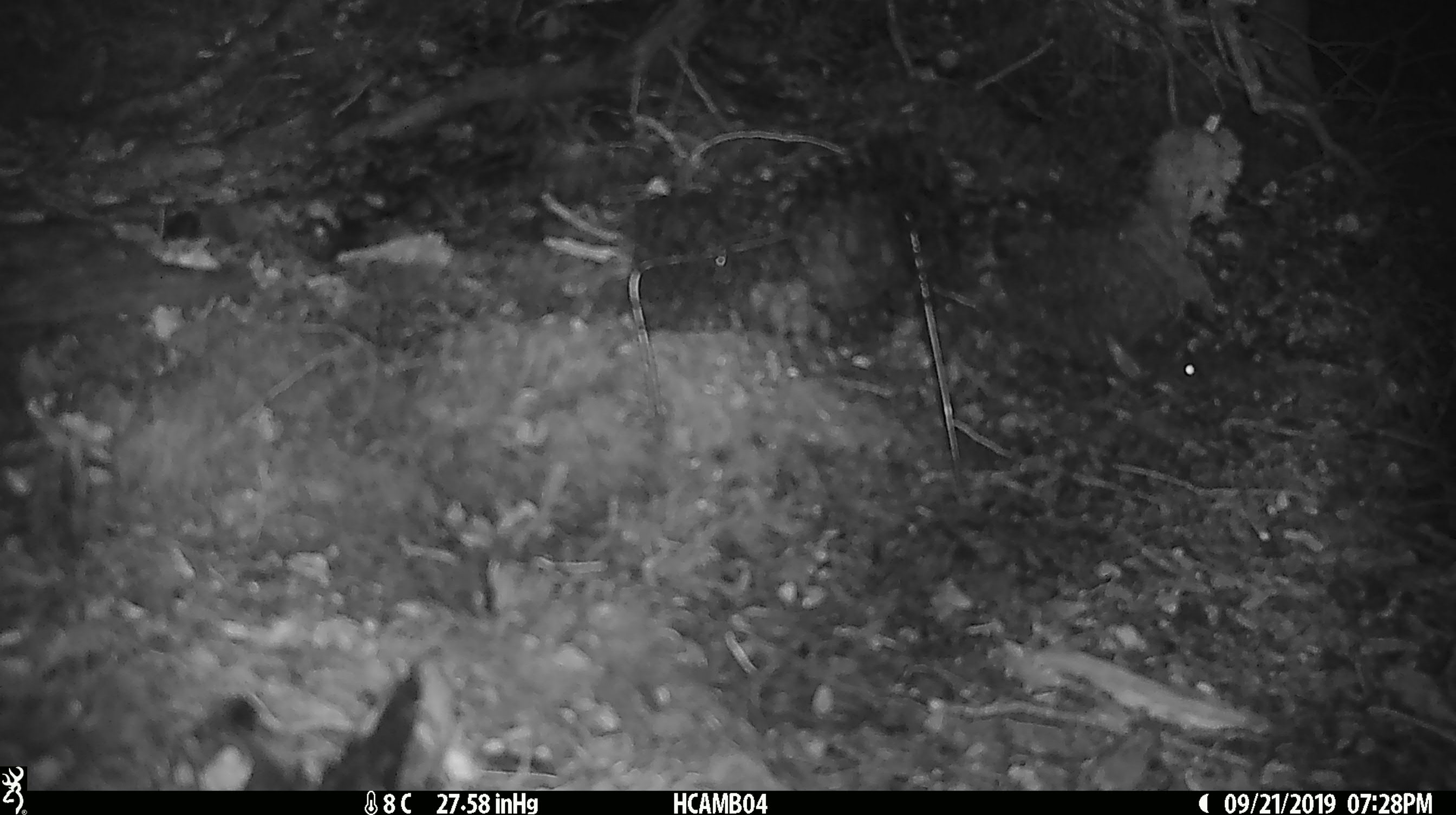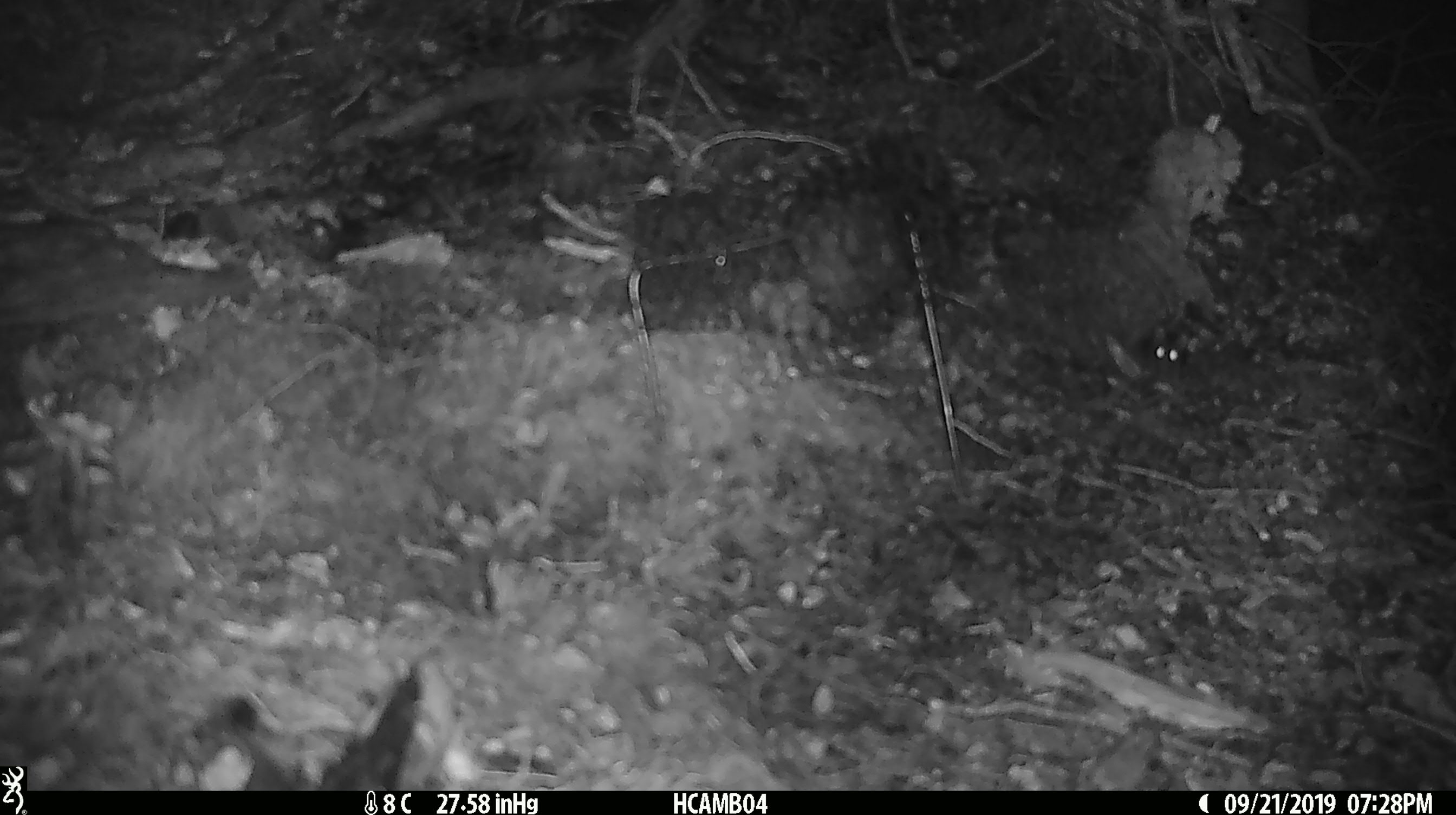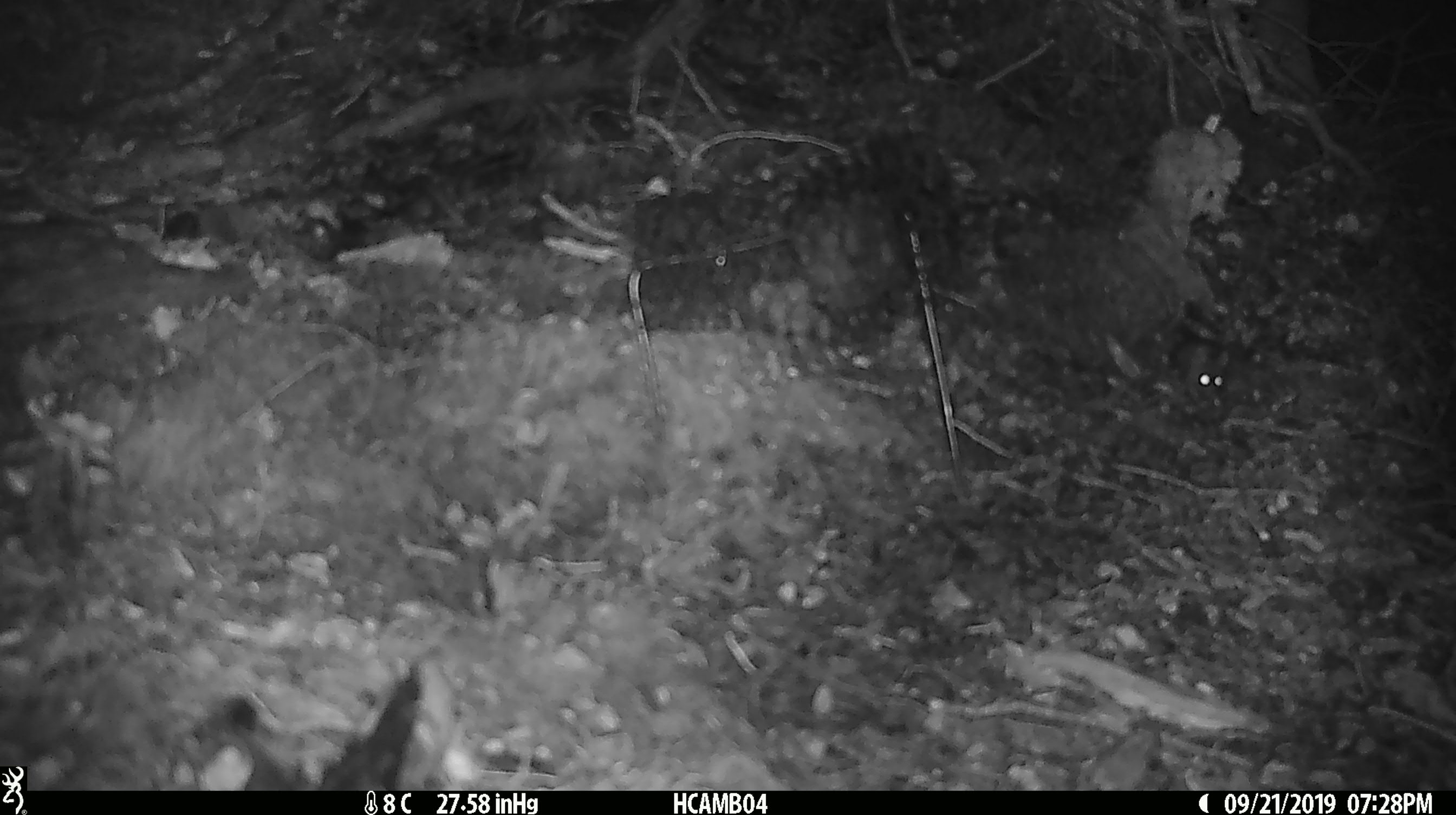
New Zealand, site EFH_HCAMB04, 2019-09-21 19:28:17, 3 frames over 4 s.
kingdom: Animalia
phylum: Chordata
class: Mammalia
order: Rodentia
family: Muridae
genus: Mus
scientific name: Mus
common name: mouse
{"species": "mouse (Mus)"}